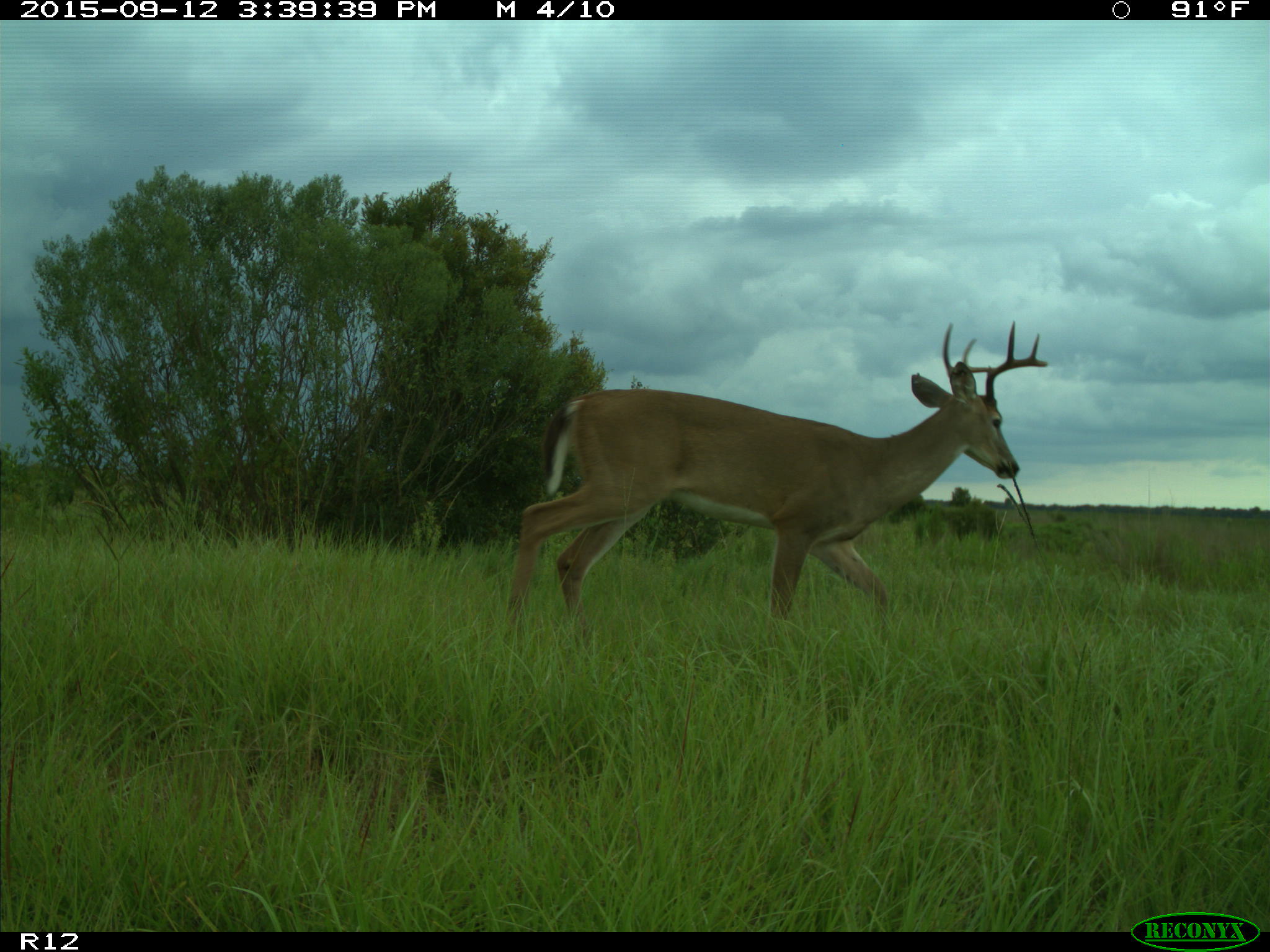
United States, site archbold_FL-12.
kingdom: Animalia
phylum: Chordata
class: Mammalia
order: Artiodactyla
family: Cervidae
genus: Odocoileus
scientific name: Odocoileus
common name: deer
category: unidentified deer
Unidentified deer (deer) (Odocoileus).